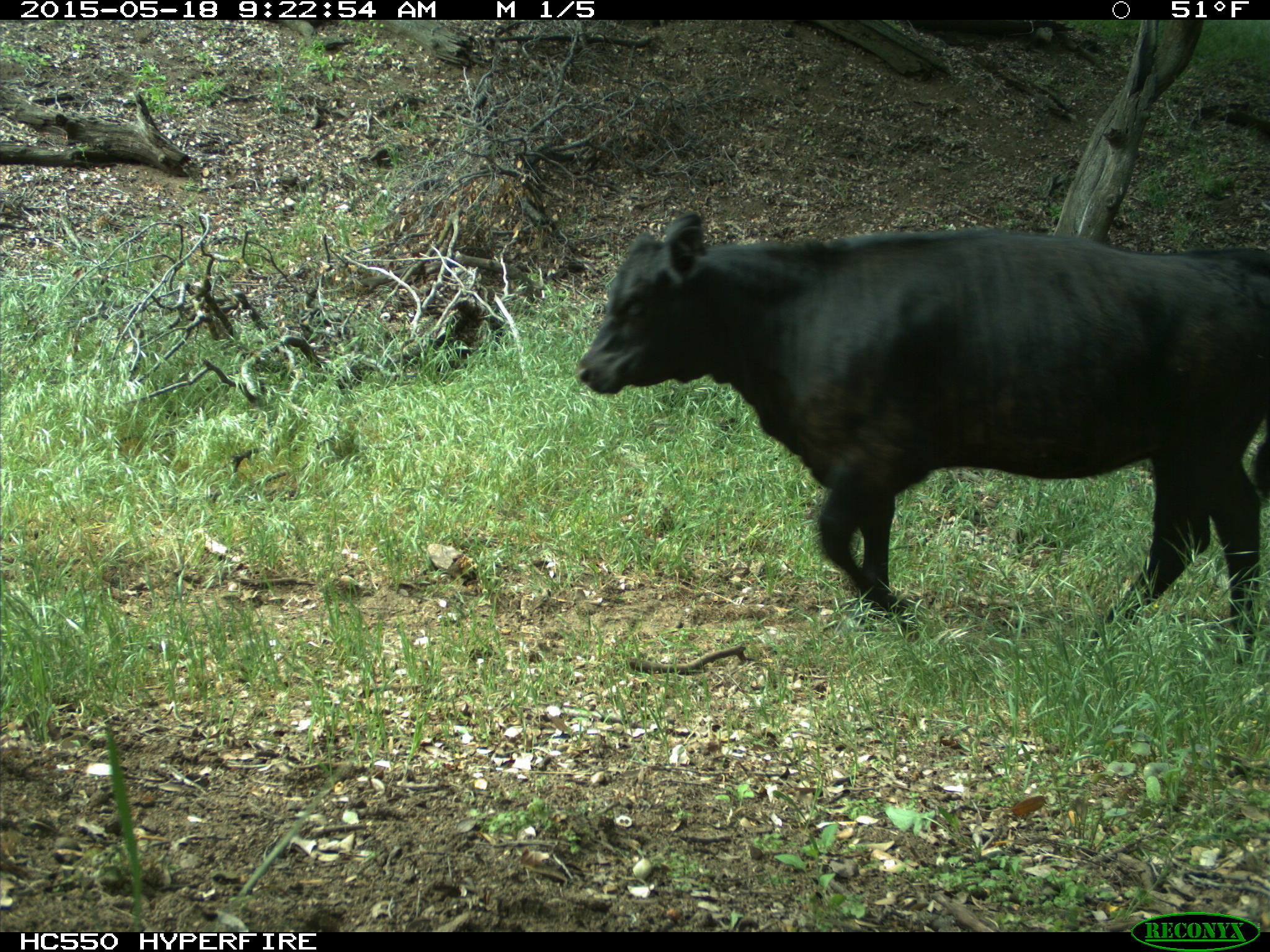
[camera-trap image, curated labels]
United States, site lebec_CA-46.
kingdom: Animalia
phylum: Chordata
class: Mammalia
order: Artiodactyla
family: Bovidae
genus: Bos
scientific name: Bos taurus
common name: domestic cow